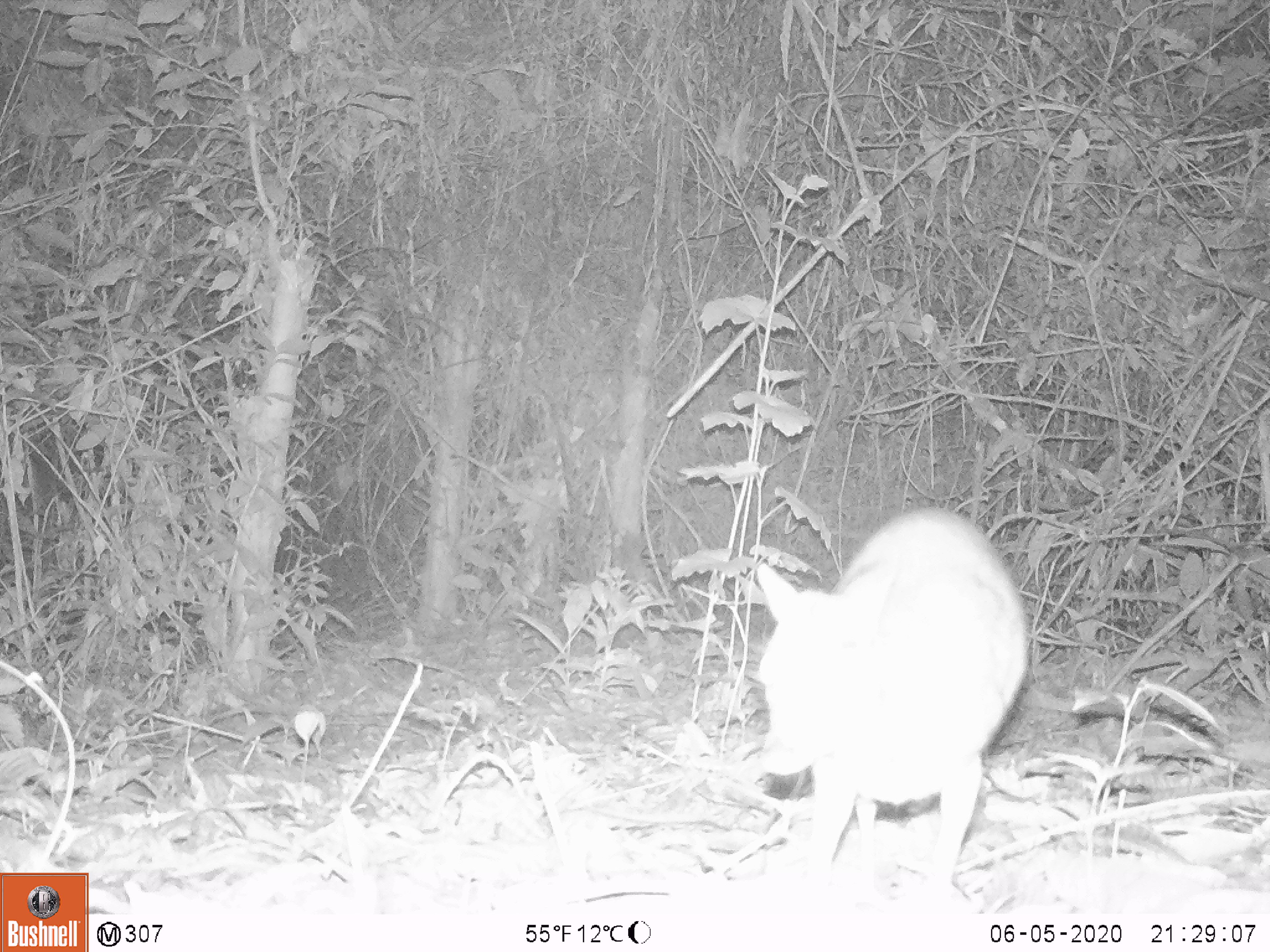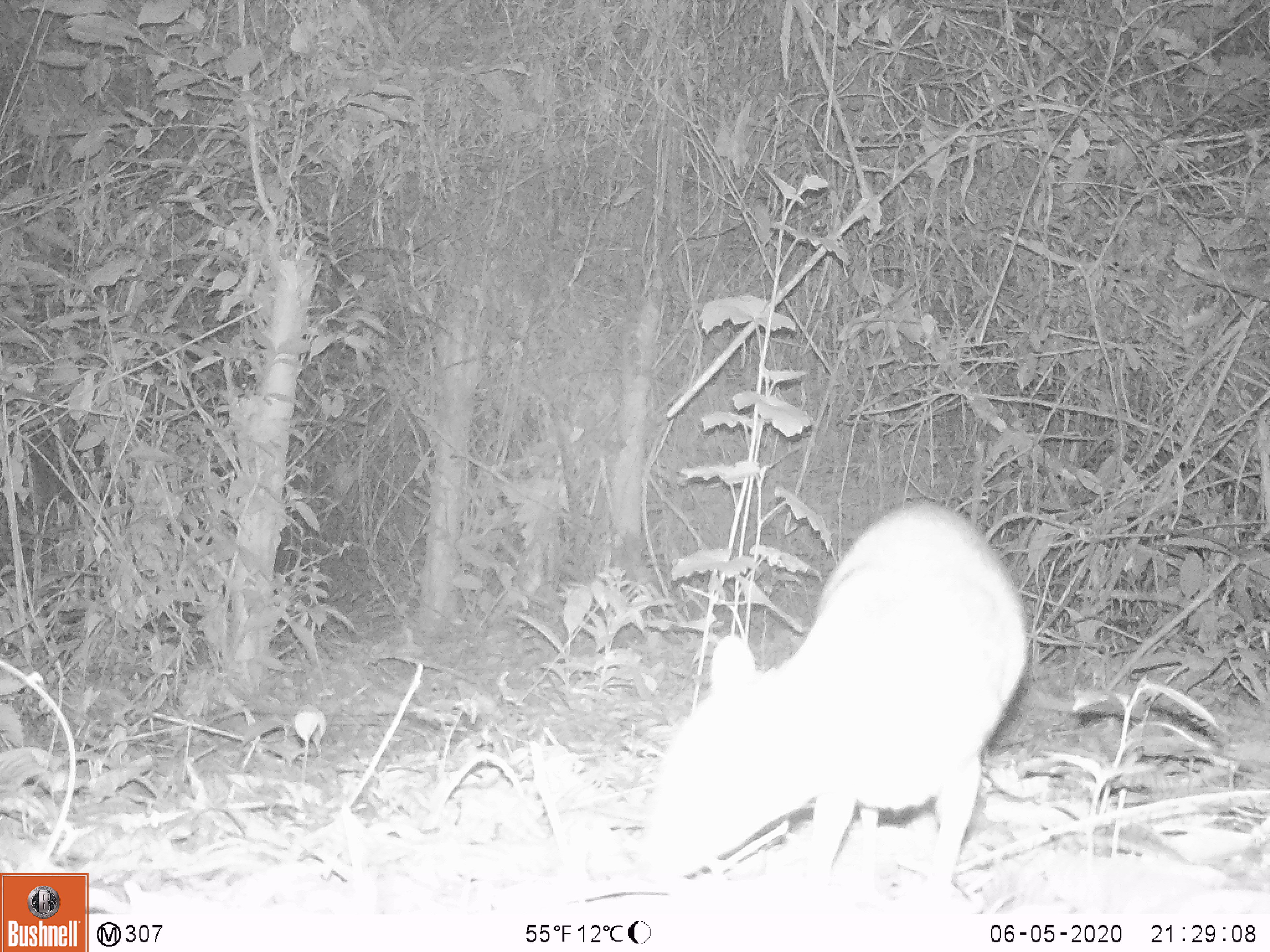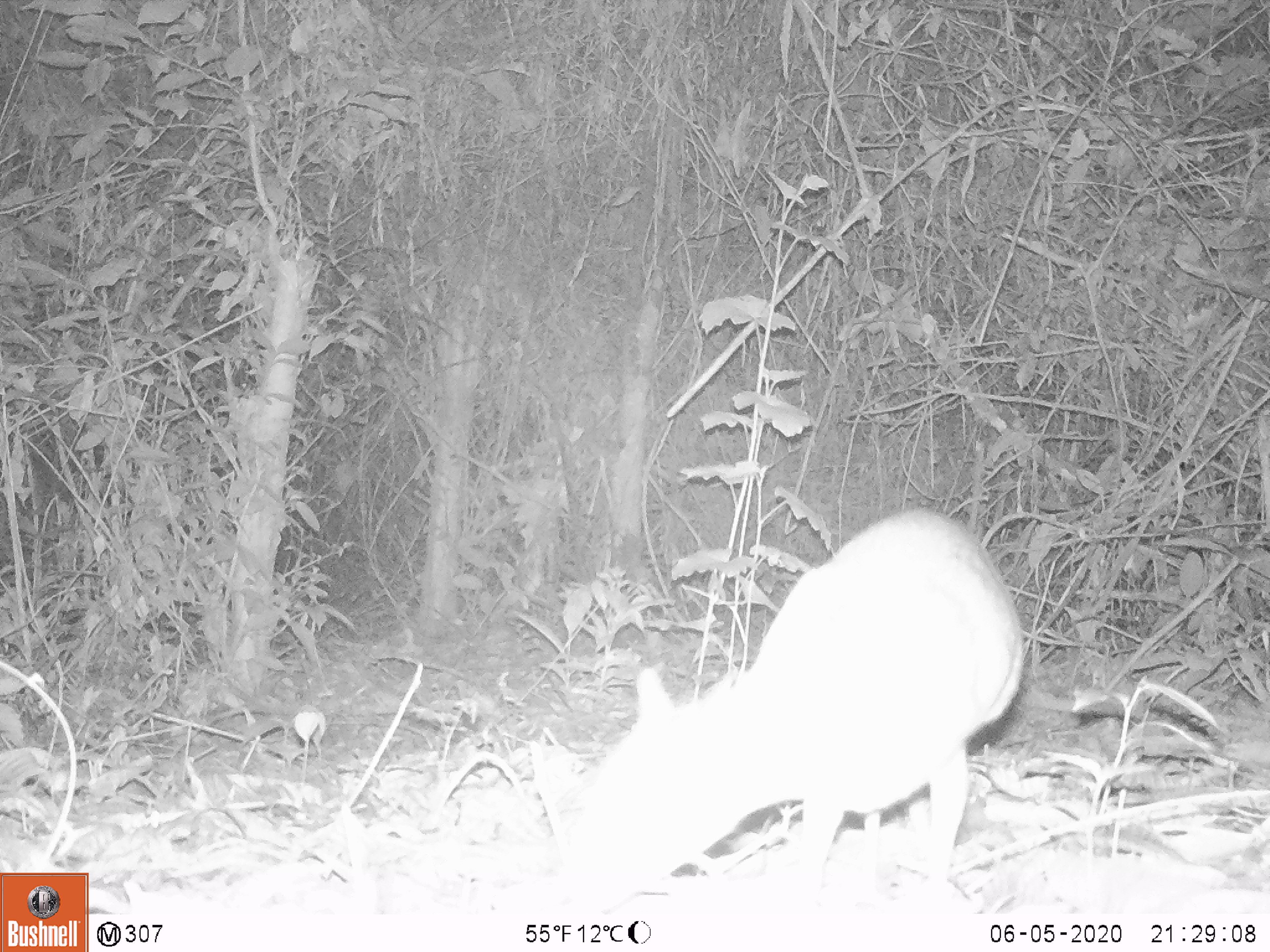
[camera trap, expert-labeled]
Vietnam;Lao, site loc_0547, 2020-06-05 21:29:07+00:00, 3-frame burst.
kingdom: Animalia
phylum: Chordata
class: Mammalia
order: Artiodactyla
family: Tragulidae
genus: Moschiola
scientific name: Moschiola meminna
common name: chevrotain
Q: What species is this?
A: Chevrotain (Moschiola meminna).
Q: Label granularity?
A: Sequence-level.